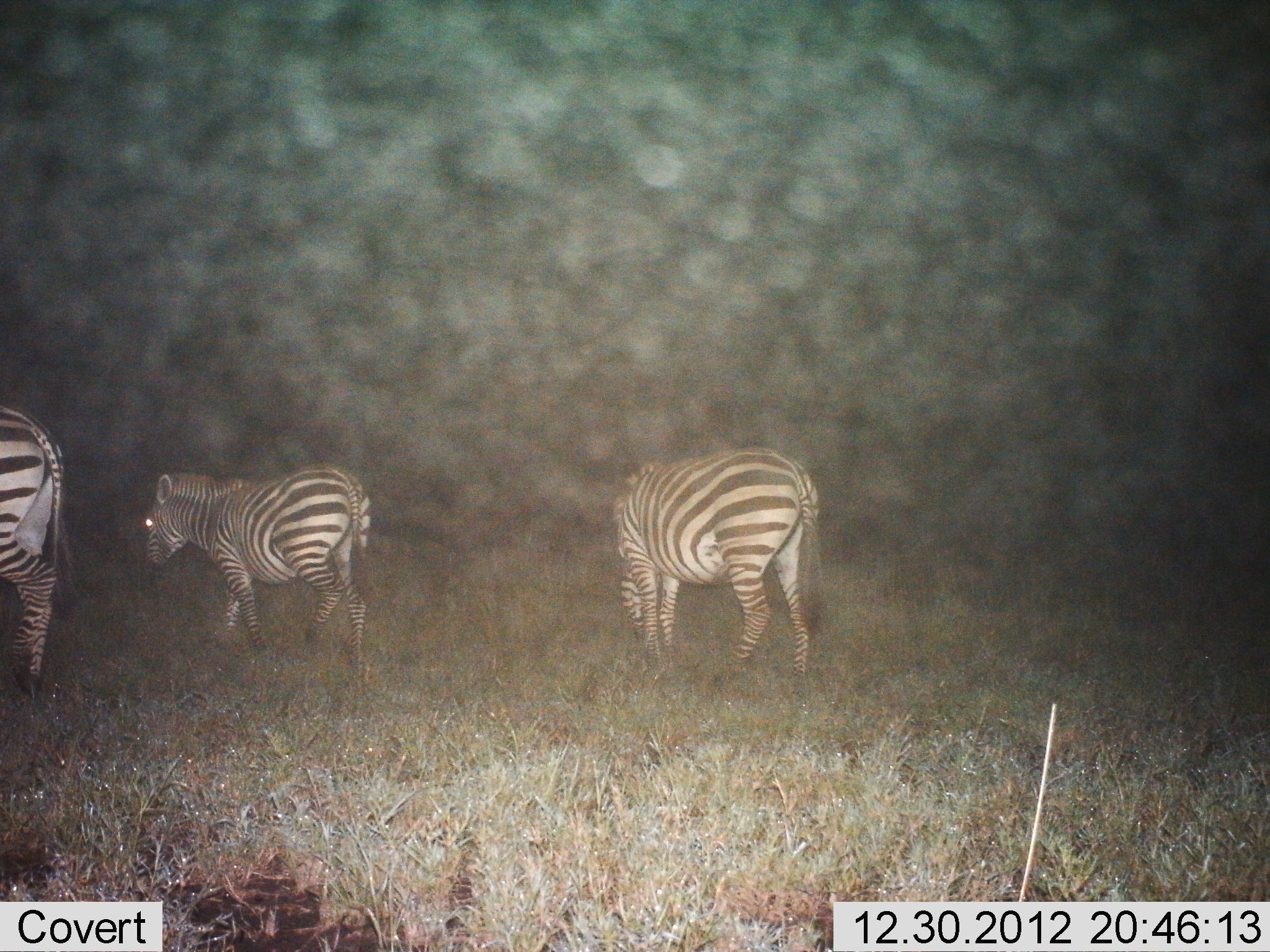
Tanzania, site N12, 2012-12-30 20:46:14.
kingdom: Animalia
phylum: Chordata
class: Mammalia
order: Perissodactyla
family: Equidae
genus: Equus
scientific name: Equus quagga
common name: plains zebra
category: zebra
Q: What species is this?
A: Zebra (plains zebra) (Equus quagga).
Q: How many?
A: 3.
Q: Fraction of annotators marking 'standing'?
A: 39%.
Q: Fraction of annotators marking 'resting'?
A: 0%.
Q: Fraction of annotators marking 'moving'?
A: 55%.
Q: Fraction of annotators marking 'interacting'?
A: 3%.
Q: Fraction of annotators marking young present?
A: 0%.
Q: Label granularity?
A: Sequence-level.